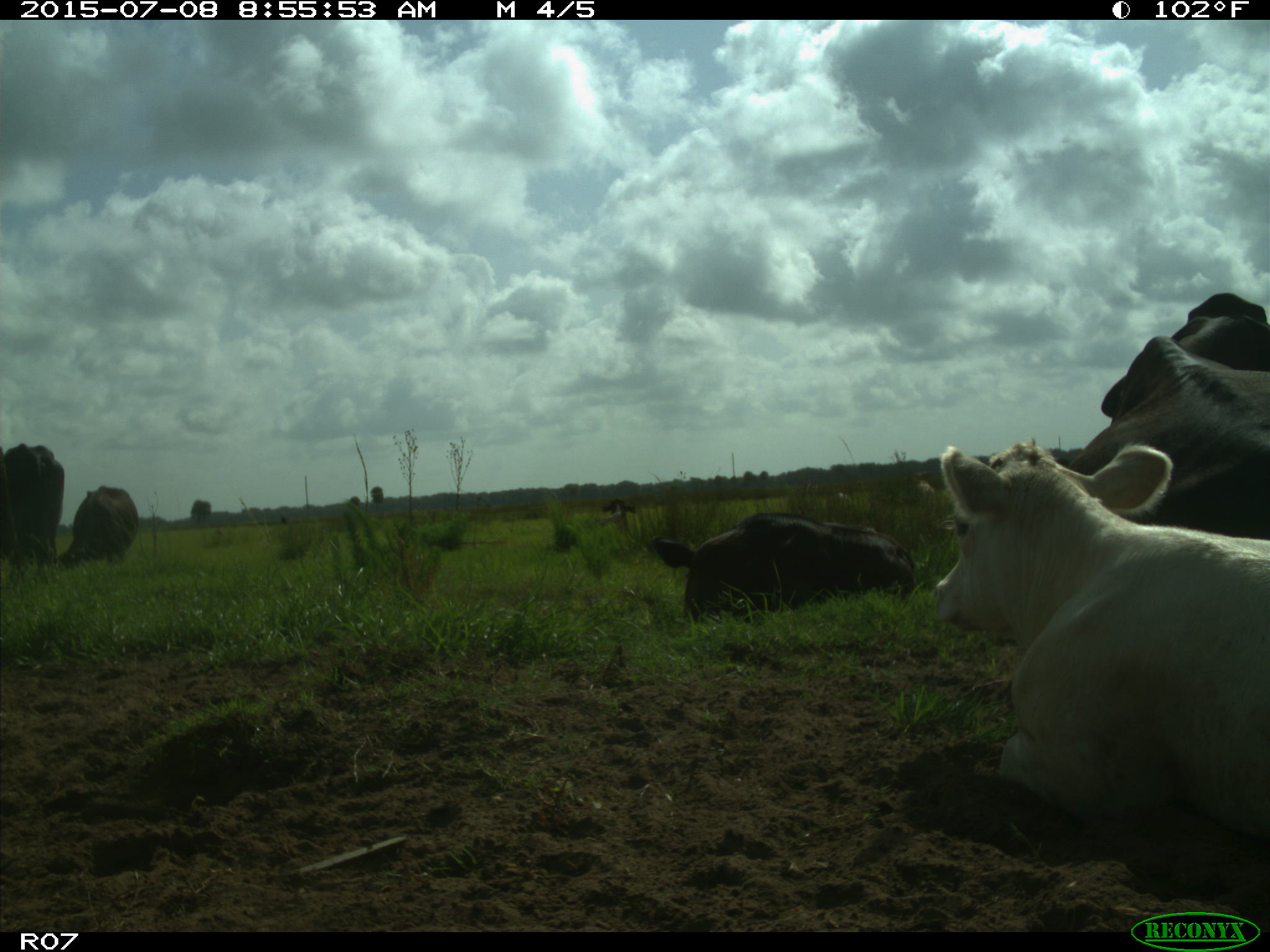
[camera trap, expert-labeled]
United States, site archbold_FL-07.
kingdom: Animalia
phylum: Chordata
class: Mammalia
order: Artiodactyla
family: Bovidae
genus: Bos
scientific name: Bos taurus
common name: domestic cow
Bos taurus (domestic cow).